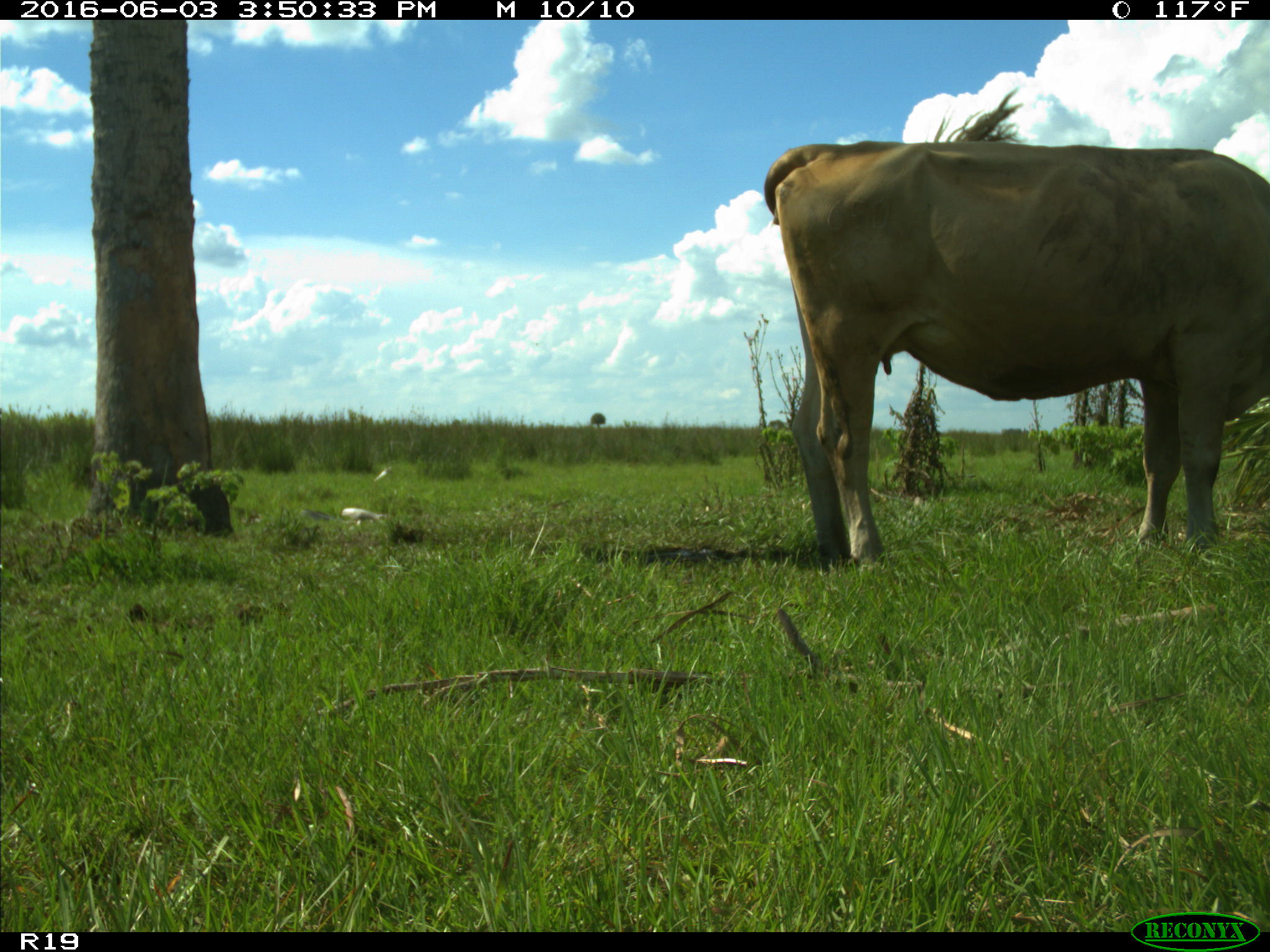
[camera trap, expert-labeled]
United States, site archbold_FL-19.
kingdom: Animalia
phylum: Chordata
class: Mammalia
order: Artiodactyla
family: Bovidae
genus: Bos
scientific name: Bos taurus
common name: domestic cow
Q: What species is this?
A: Bos taurus (domestic cow).